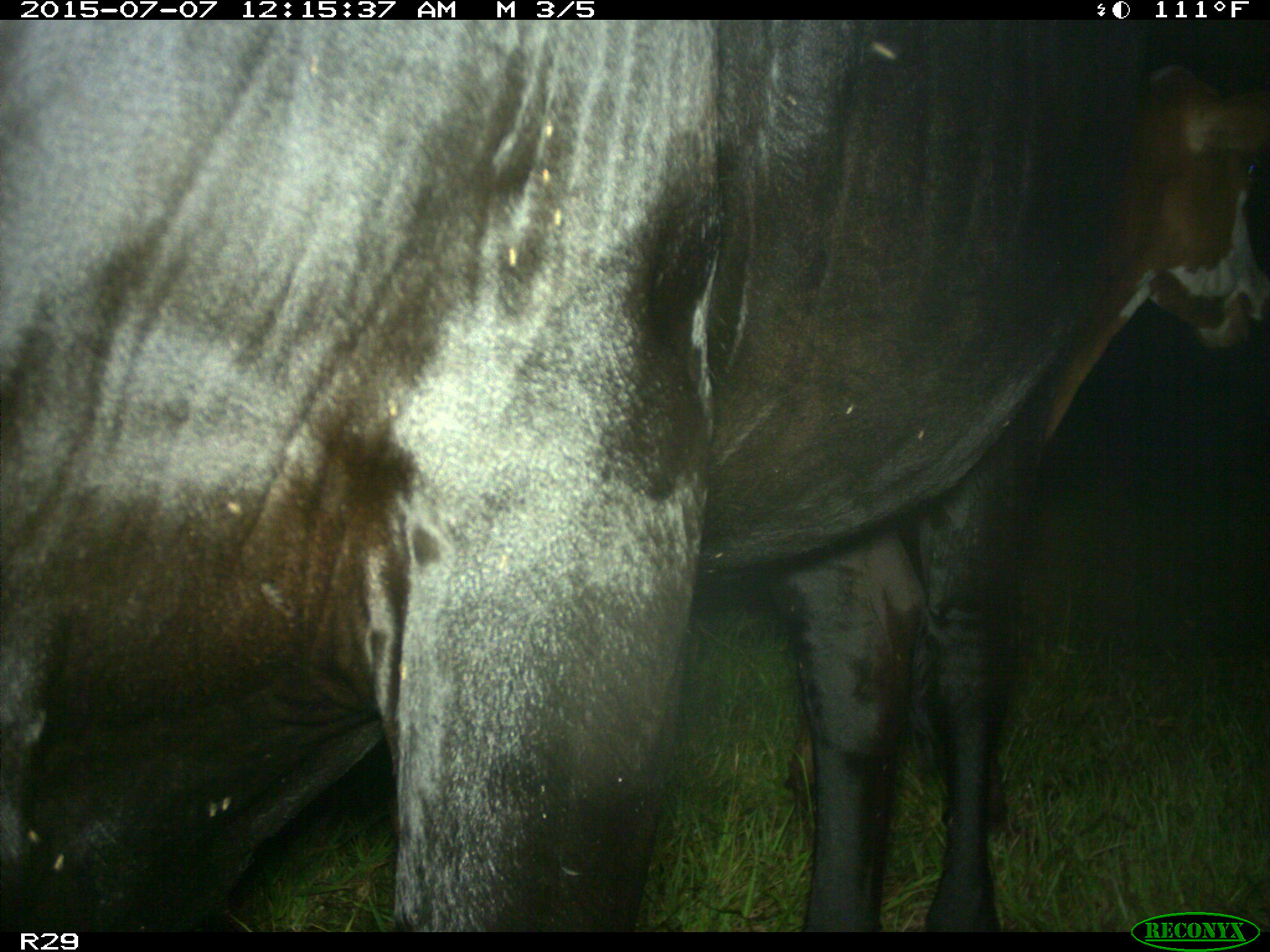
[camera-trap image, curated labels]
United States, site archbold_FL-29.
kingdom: Animalia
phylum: Chordata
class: Mammalia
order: Artiodactyla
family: Bovidae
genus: Bos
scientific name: Bos taurus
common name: domestic cow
Bos taurus (domestic cow).